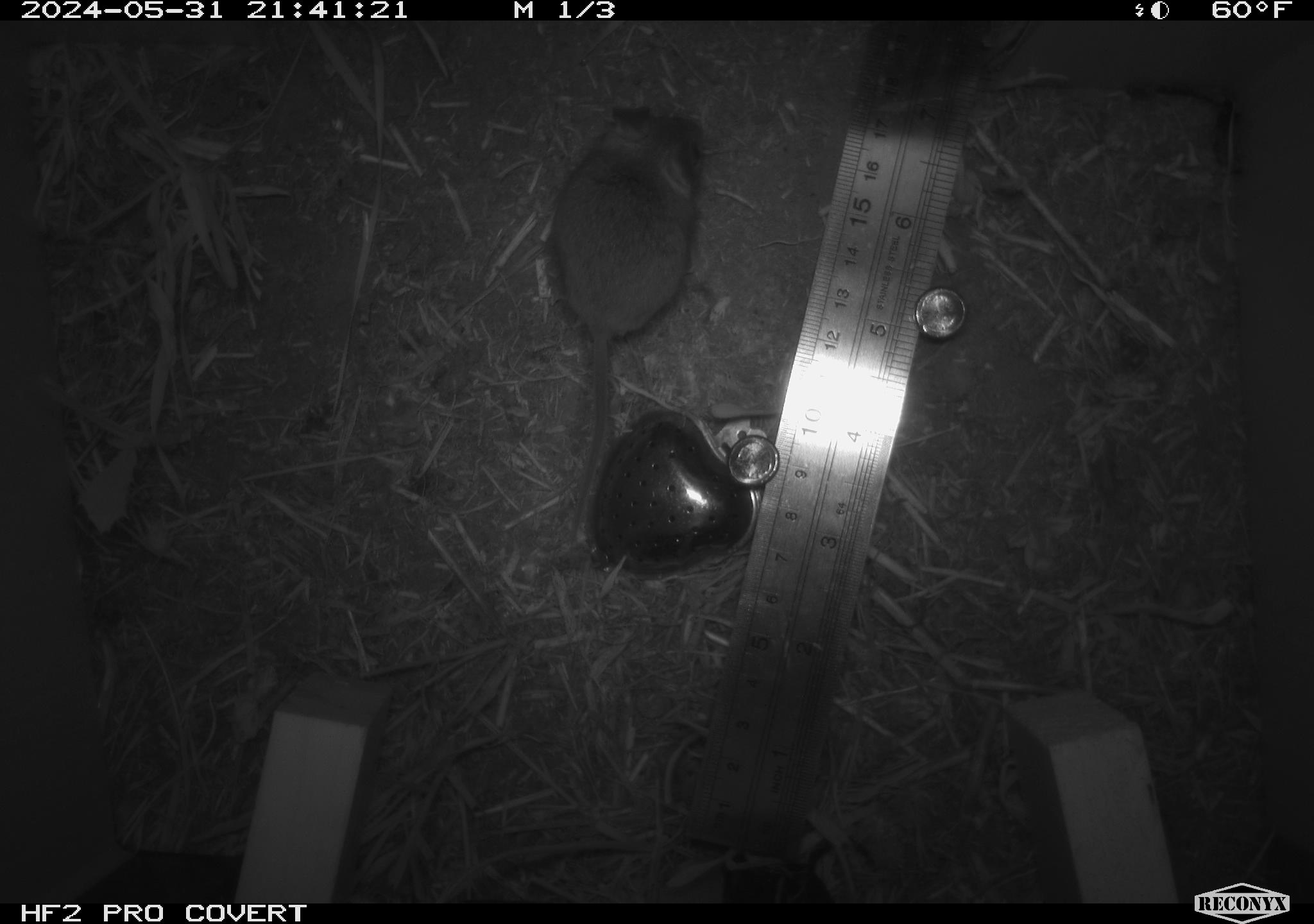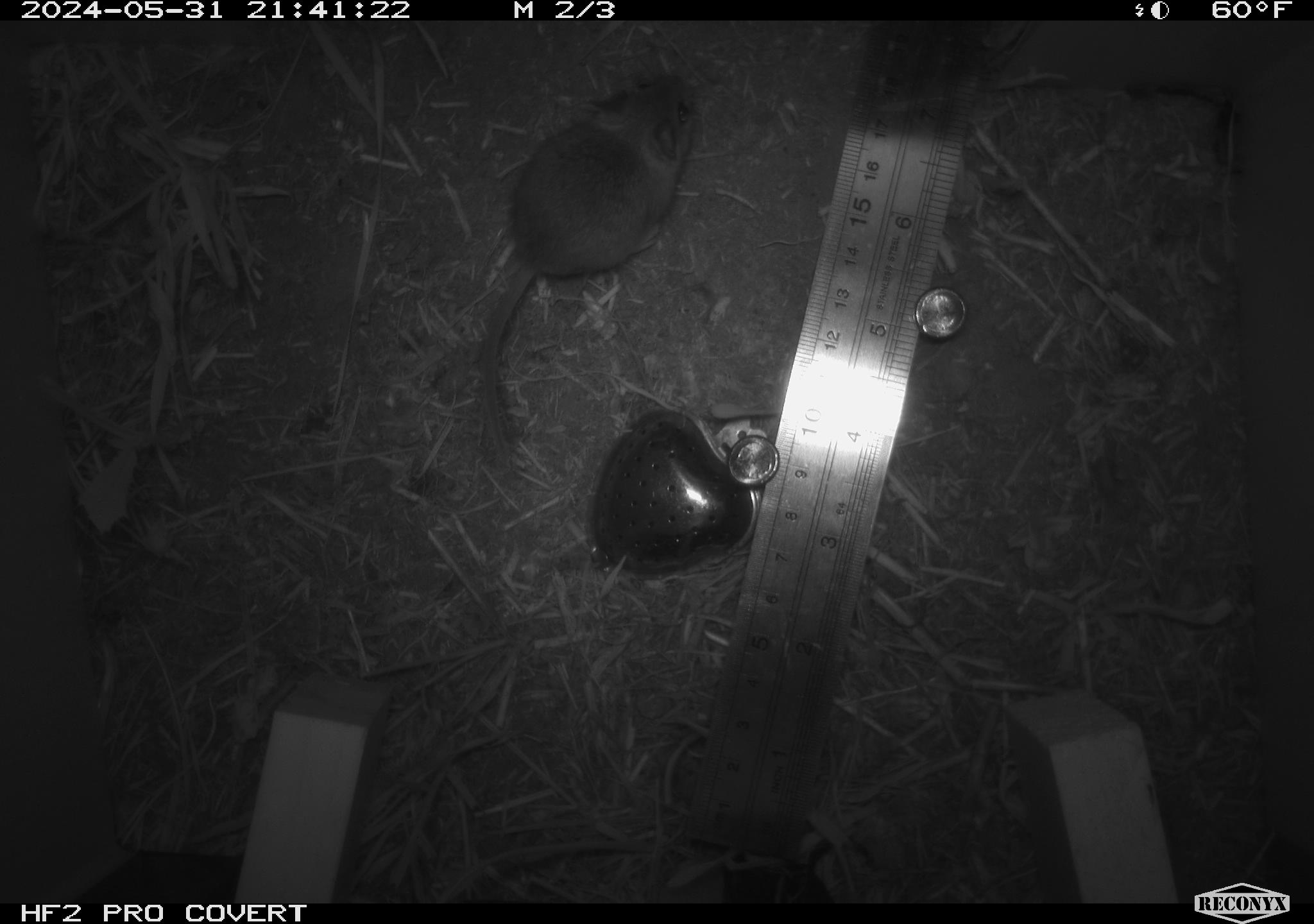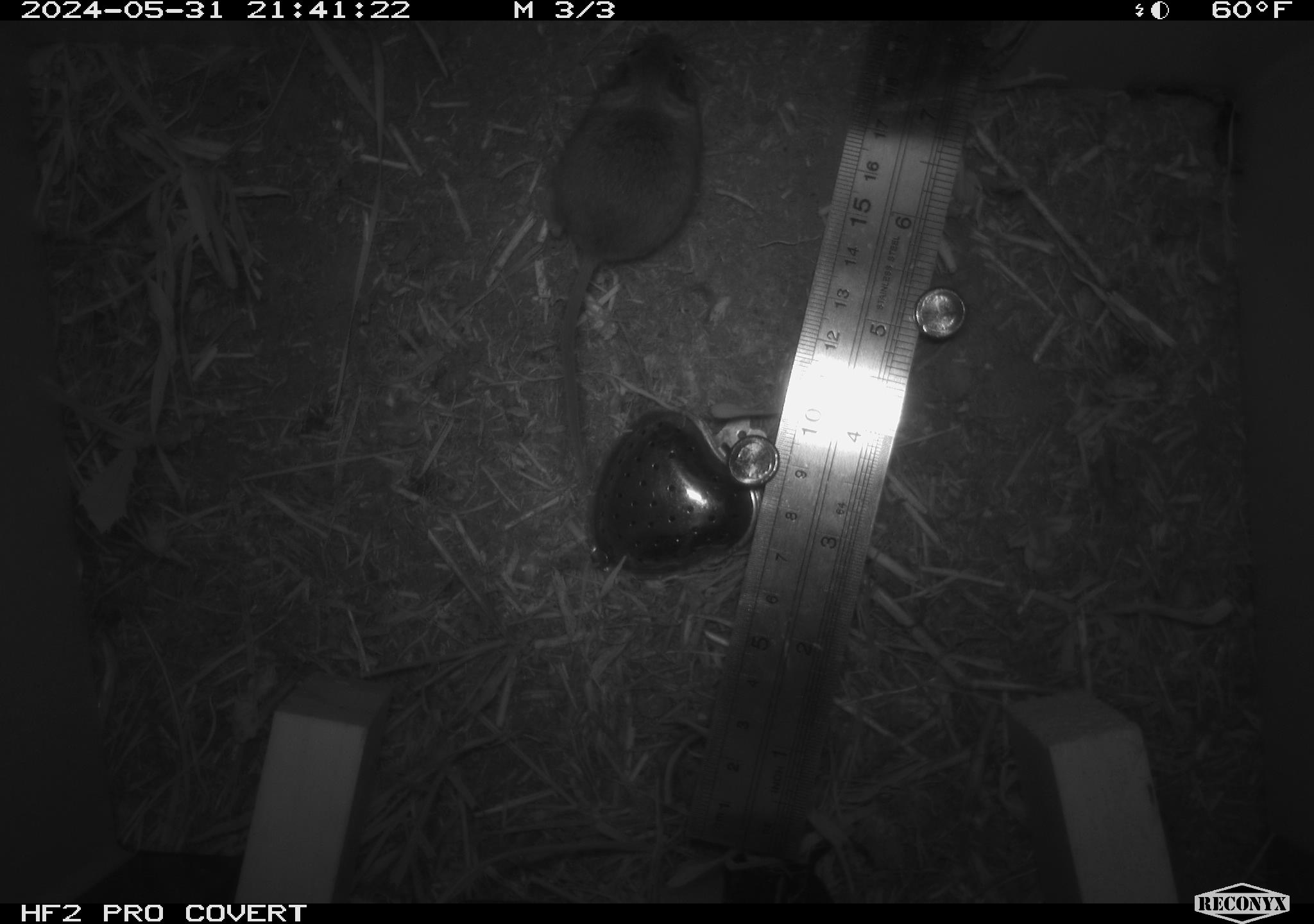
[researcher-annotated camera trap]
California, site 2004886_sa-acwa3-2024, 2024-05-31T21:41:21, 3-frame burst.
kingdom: Animalia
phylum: Chordata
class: Mammalia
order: Rodentia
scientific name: Rodentia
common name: mouse species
Mouse species (Rodentia).